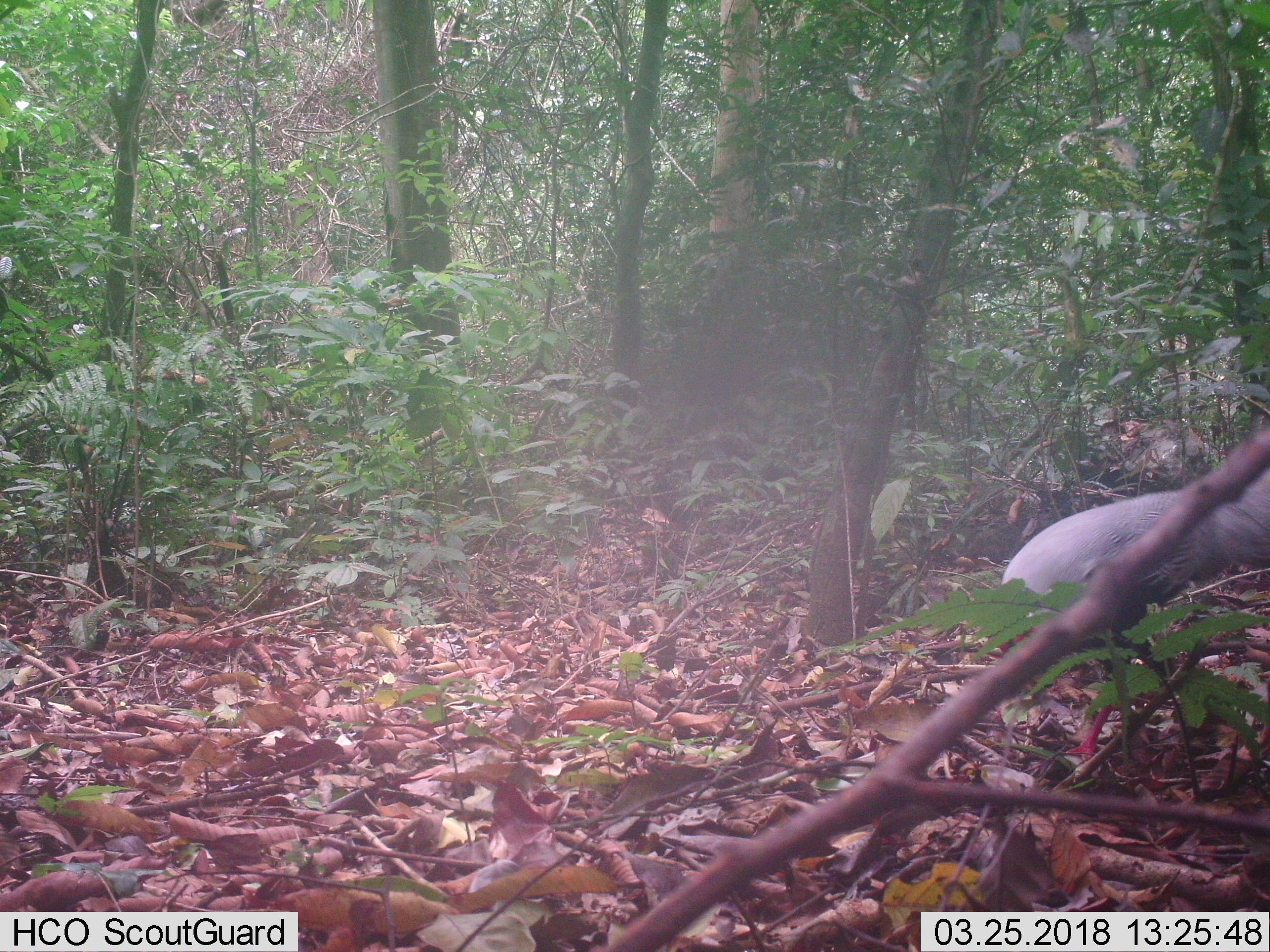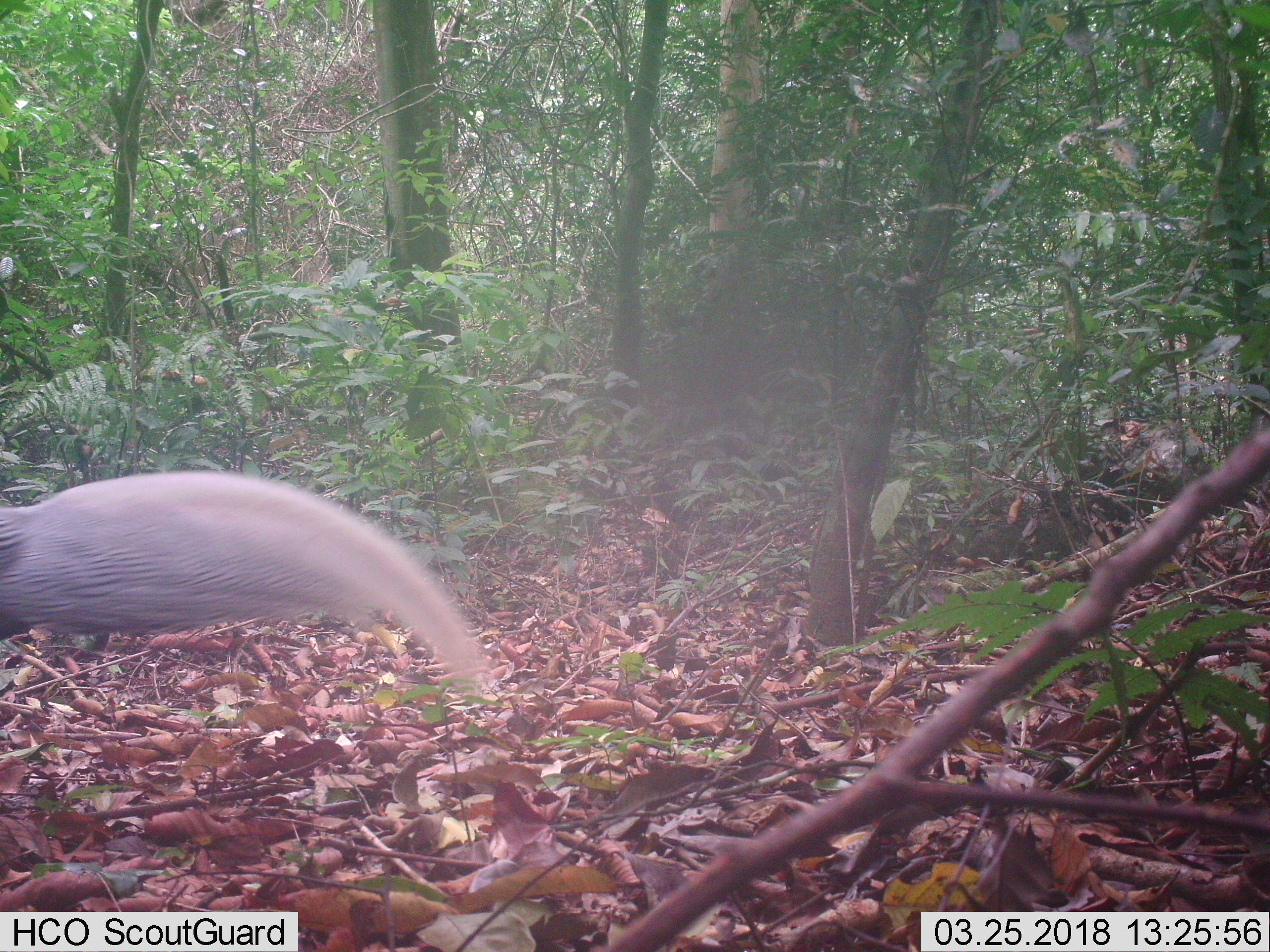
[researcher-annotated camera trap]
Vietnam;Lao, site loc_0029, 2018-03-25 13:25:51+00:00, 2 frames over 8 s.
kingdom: Animalia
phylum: Chordata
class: Aves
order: Galliformes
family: Phasianidae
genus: Lophura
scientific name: Lophura nycthemera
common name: silver pheasant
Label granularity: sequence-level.